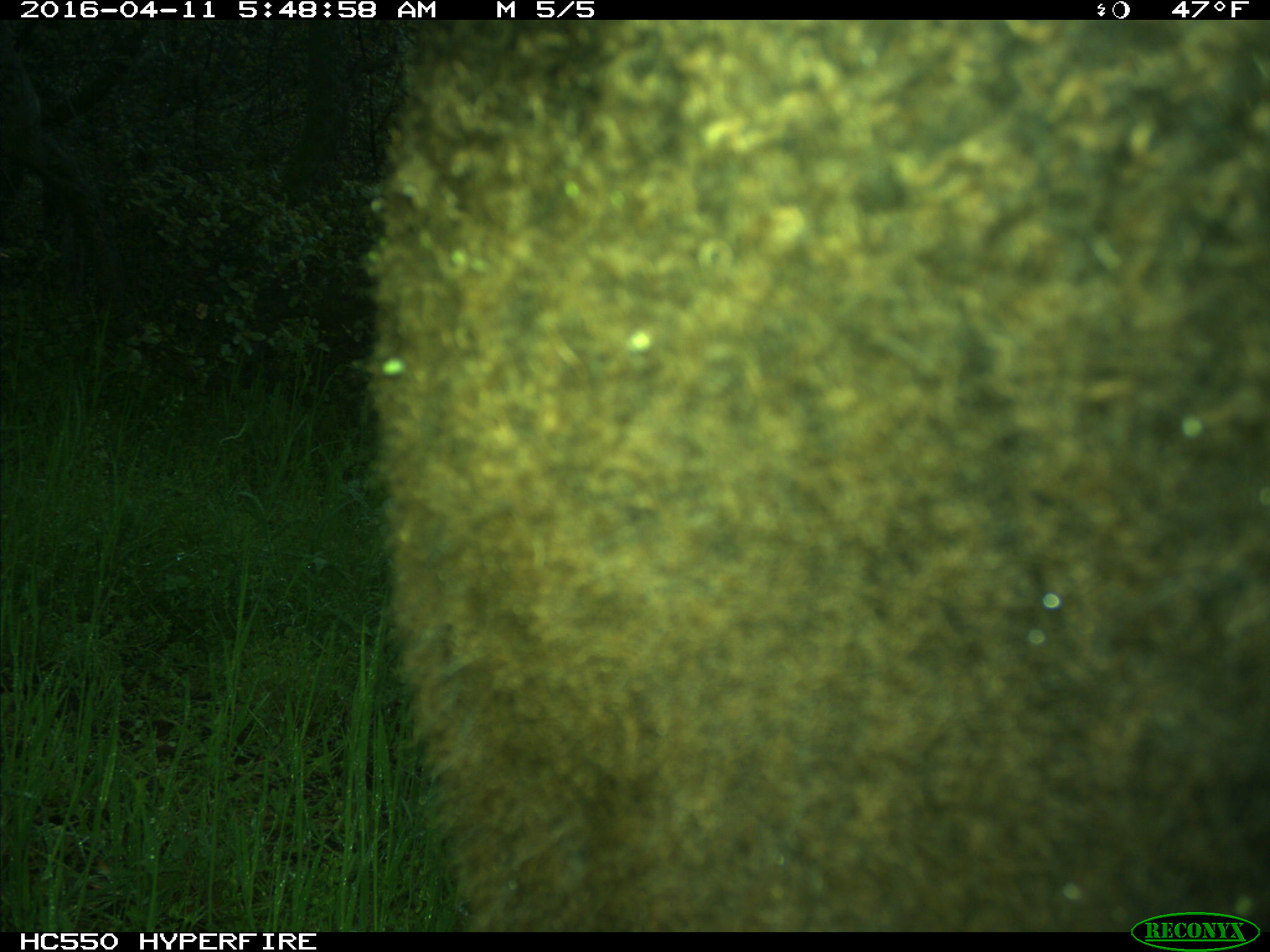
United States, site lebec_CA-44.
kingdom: Animalia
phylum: Chordata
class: Mammalia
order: Artiodactyla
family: Bovidae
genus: Bos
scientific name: Bos taurus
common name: domestic cow